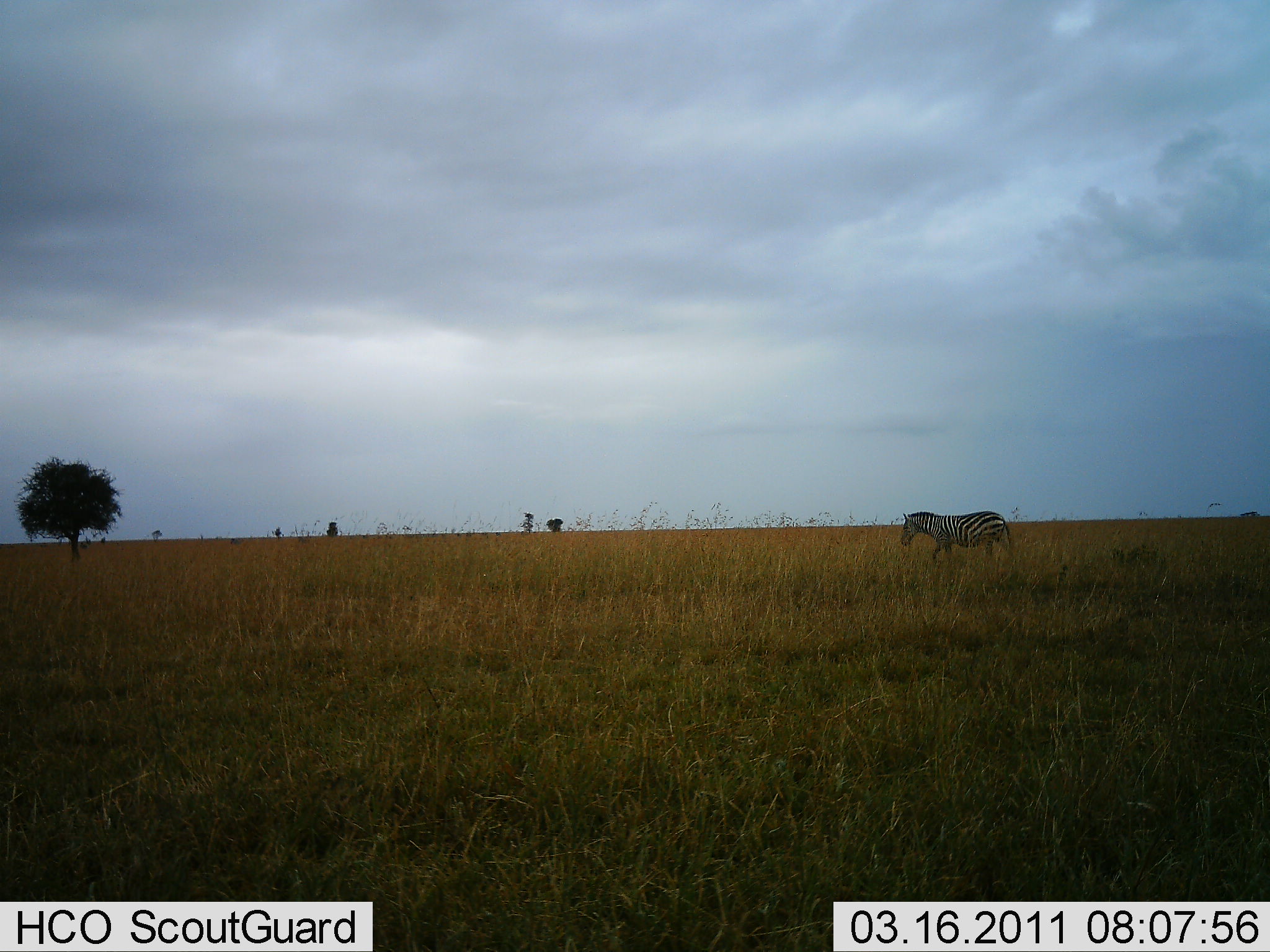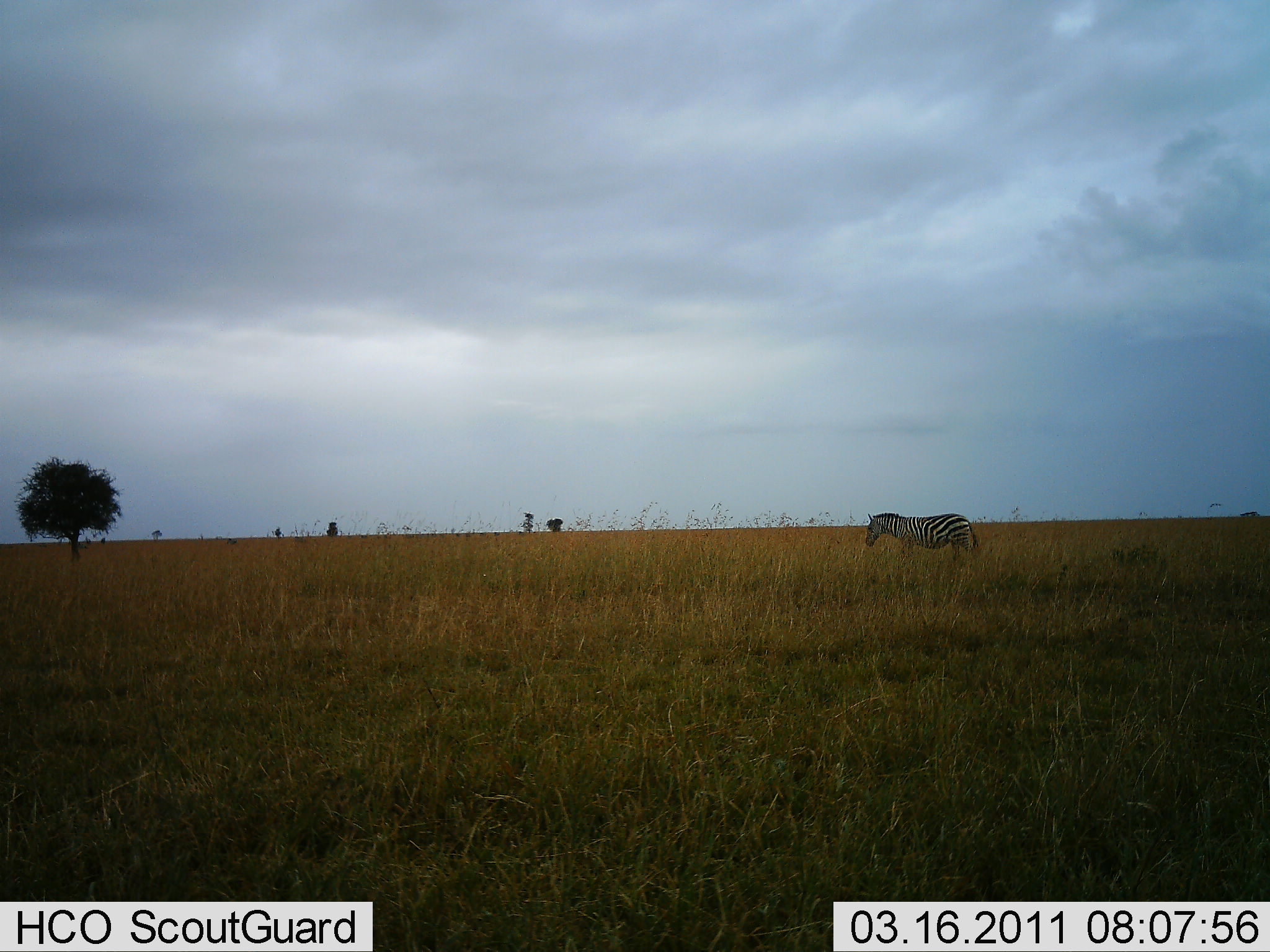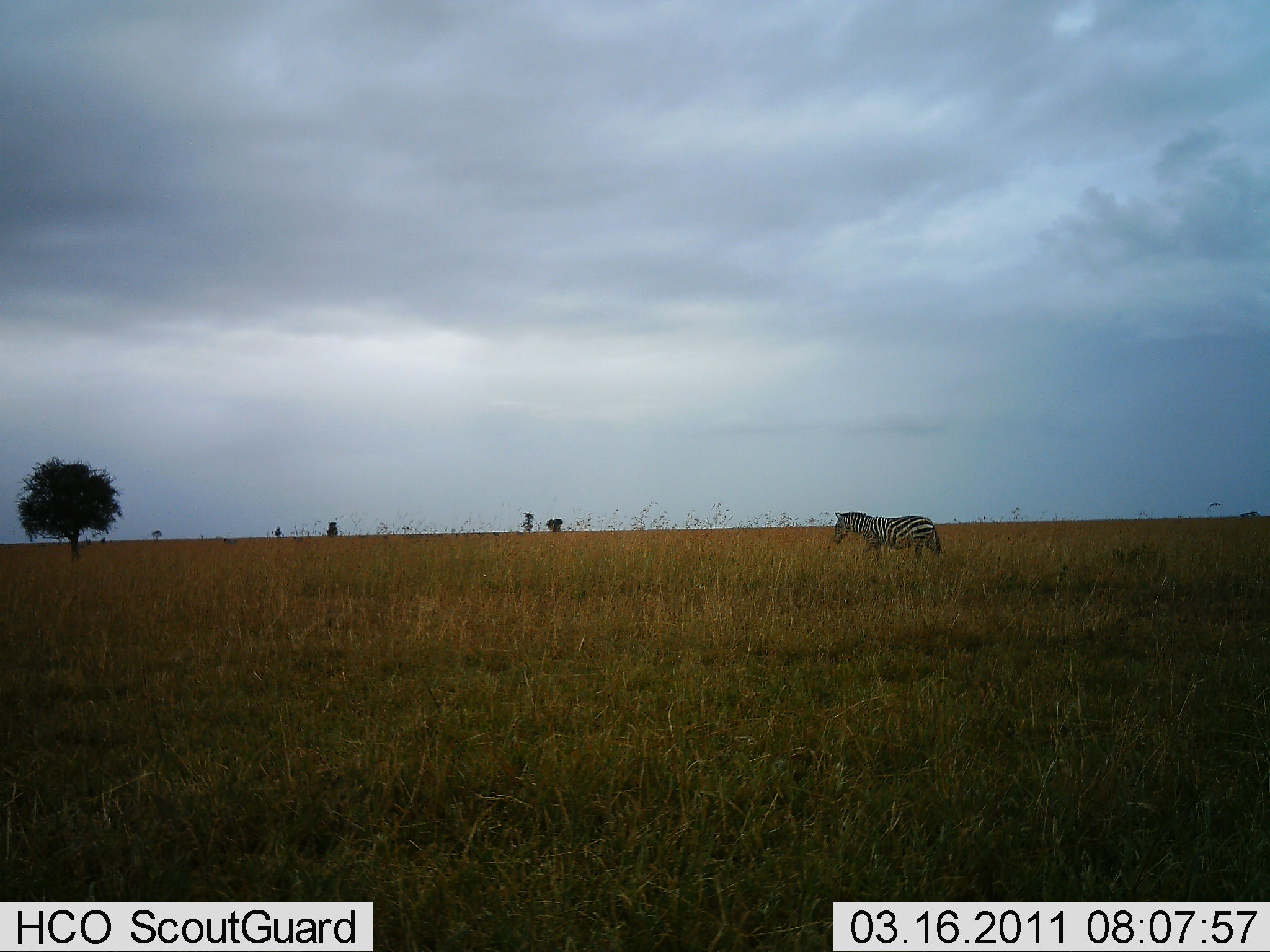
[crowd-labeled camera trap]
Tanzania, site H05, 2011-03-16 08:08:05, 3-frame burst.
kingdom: Animalia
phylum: Chordata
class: Mammalia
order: Perissodactyla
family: Equidae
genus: Equus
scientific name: Equus quagga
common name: plains zebra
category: zebra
Zebra (plains zebra) (Equus quagga), count 1. Behavior (volunteer vote fractions): standing 8%, resting 0%, moving 92%, interacting 0%. Young present (vote fraction): 0%. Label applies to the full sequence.